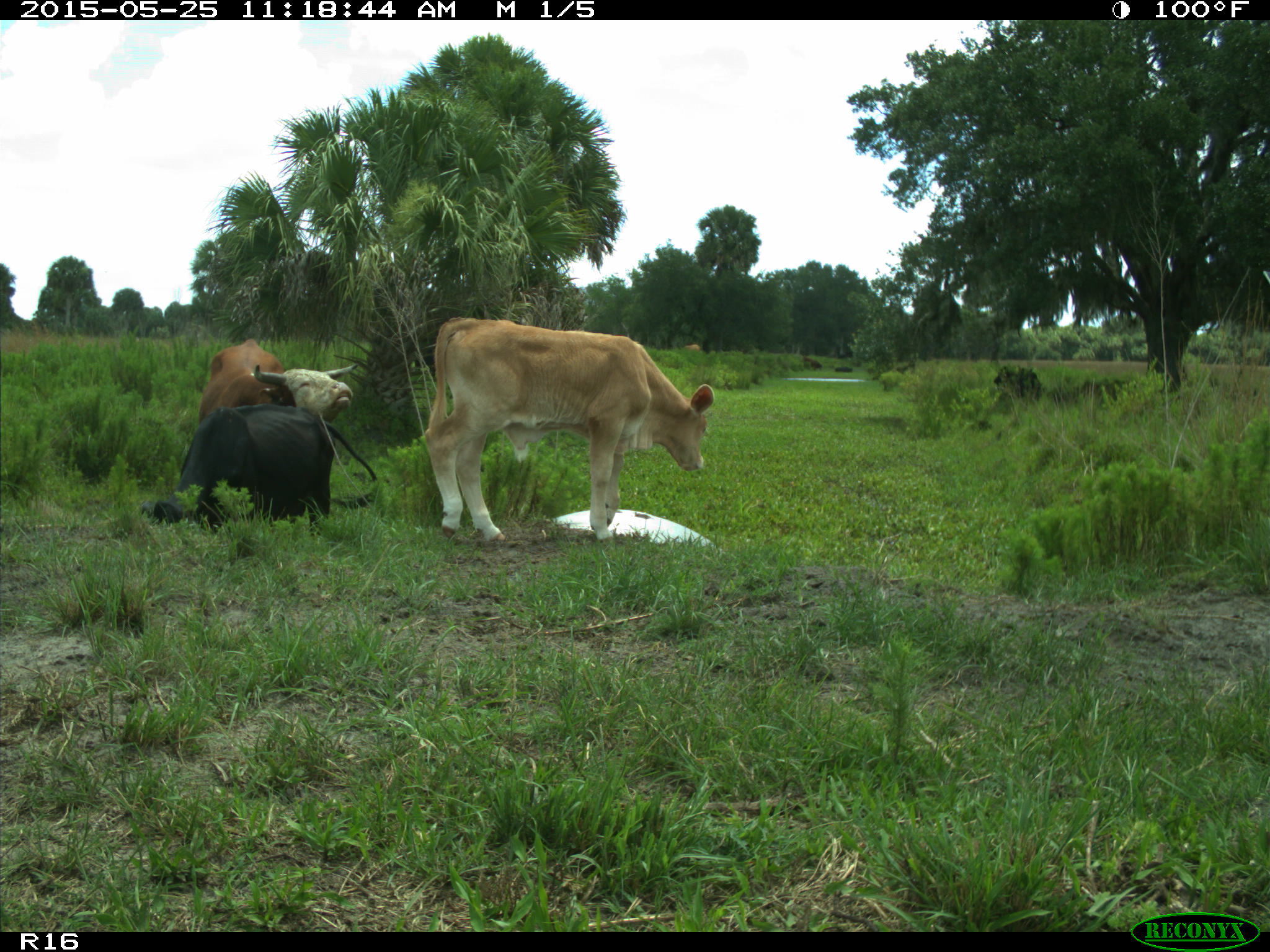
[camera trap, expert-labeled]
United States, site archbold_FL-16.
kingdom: Animalia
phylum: Chordata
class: Mammalia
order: Artiodactyla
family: Bovidae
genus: Bos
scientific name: Bos taurus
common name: domestic cow